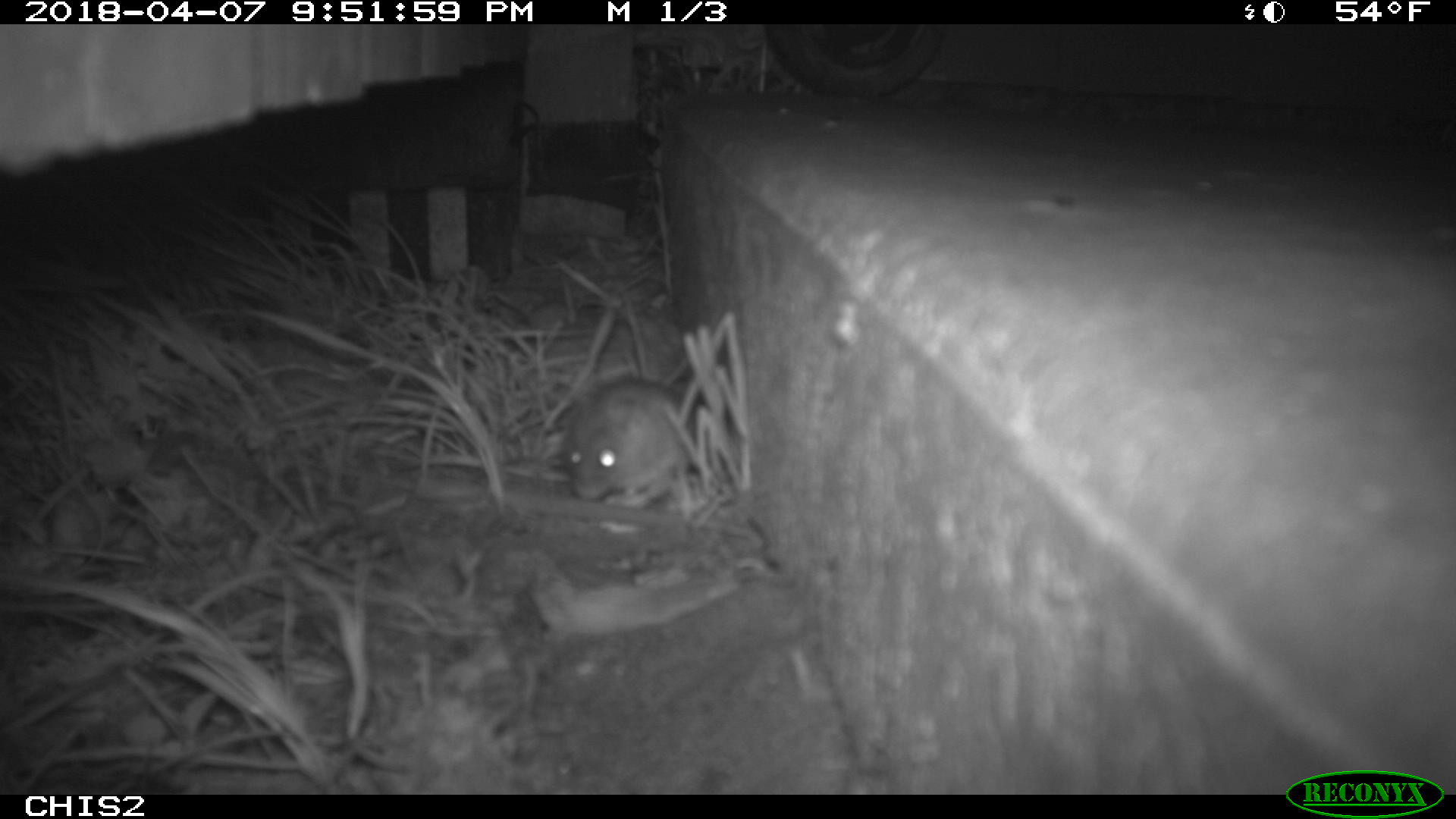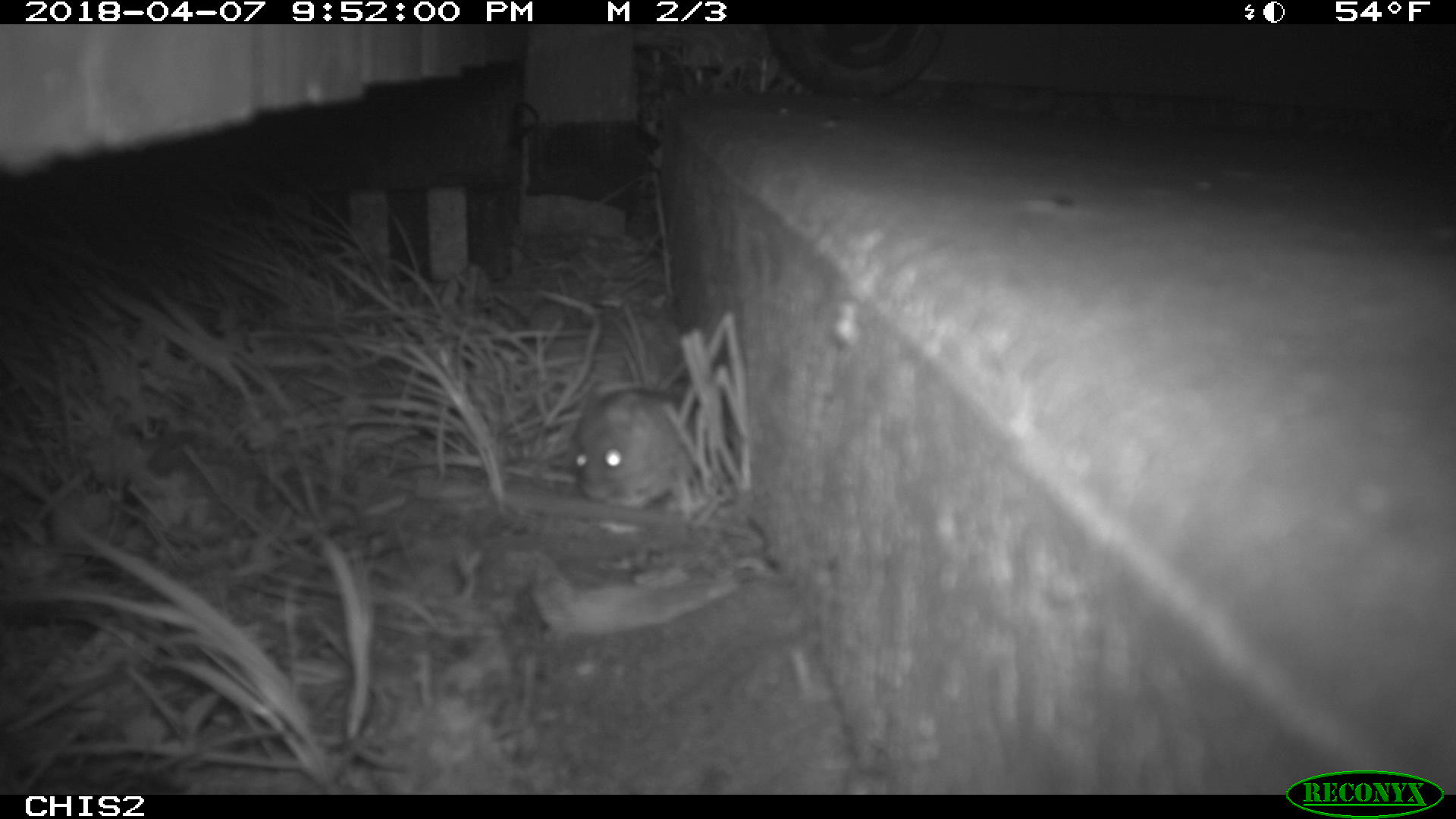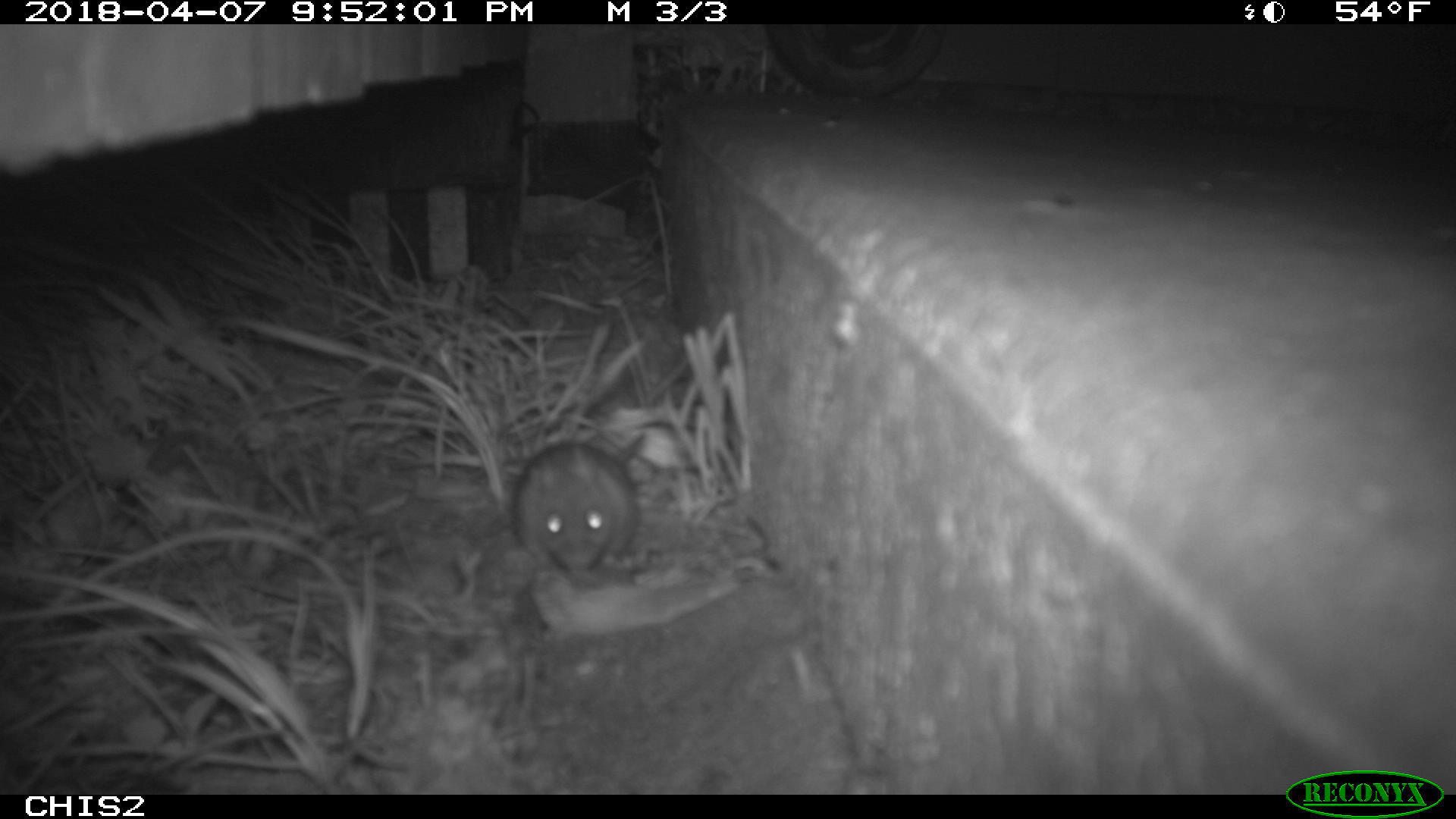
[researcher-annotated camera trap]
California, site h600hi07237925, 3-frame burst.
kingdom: Animalia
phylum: Chordata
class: Mammalia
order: Rodentia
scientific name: Rodentia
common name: rodent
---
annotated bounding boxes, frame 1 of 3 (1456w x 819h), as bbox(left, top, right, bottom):
rodent: bbox(560, 379, 687, 499)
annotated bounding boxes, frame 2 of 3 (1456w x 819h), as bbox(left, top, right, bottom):
rodent: bbox(569, 388, 698, 510)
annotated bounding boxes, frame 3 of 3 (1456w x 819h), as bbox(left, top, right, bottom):
rodent: bbox(510, 430, 648, 572)